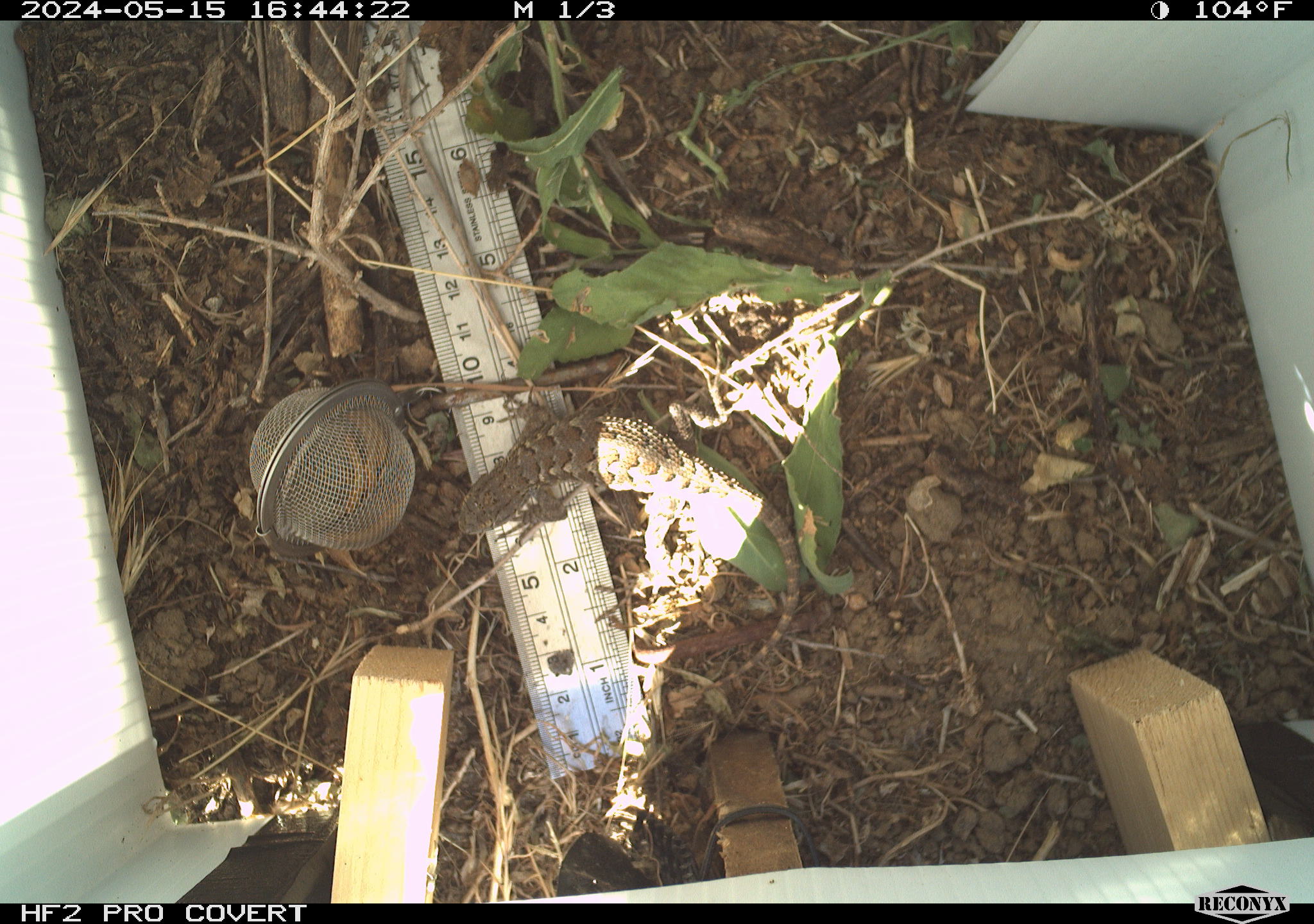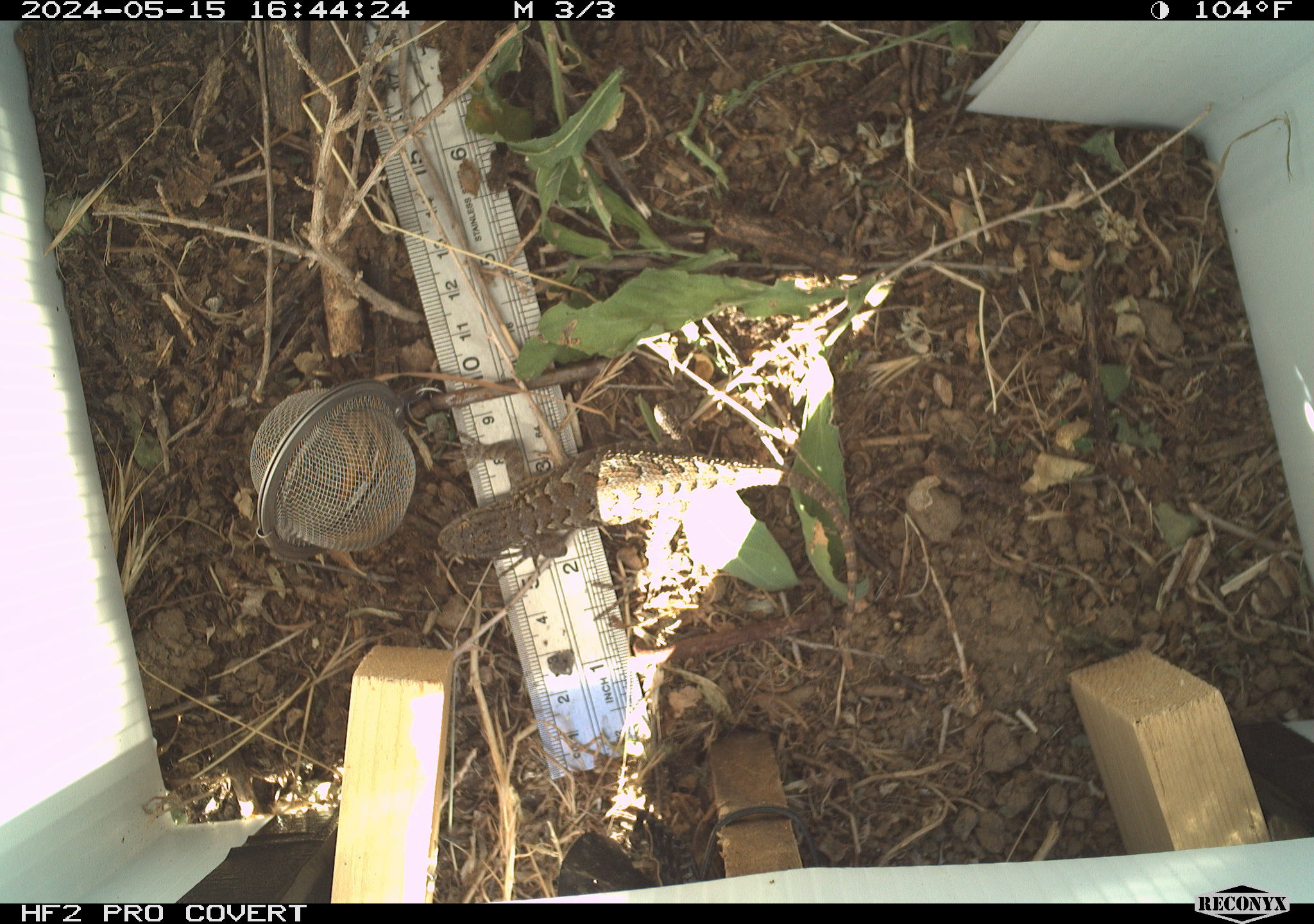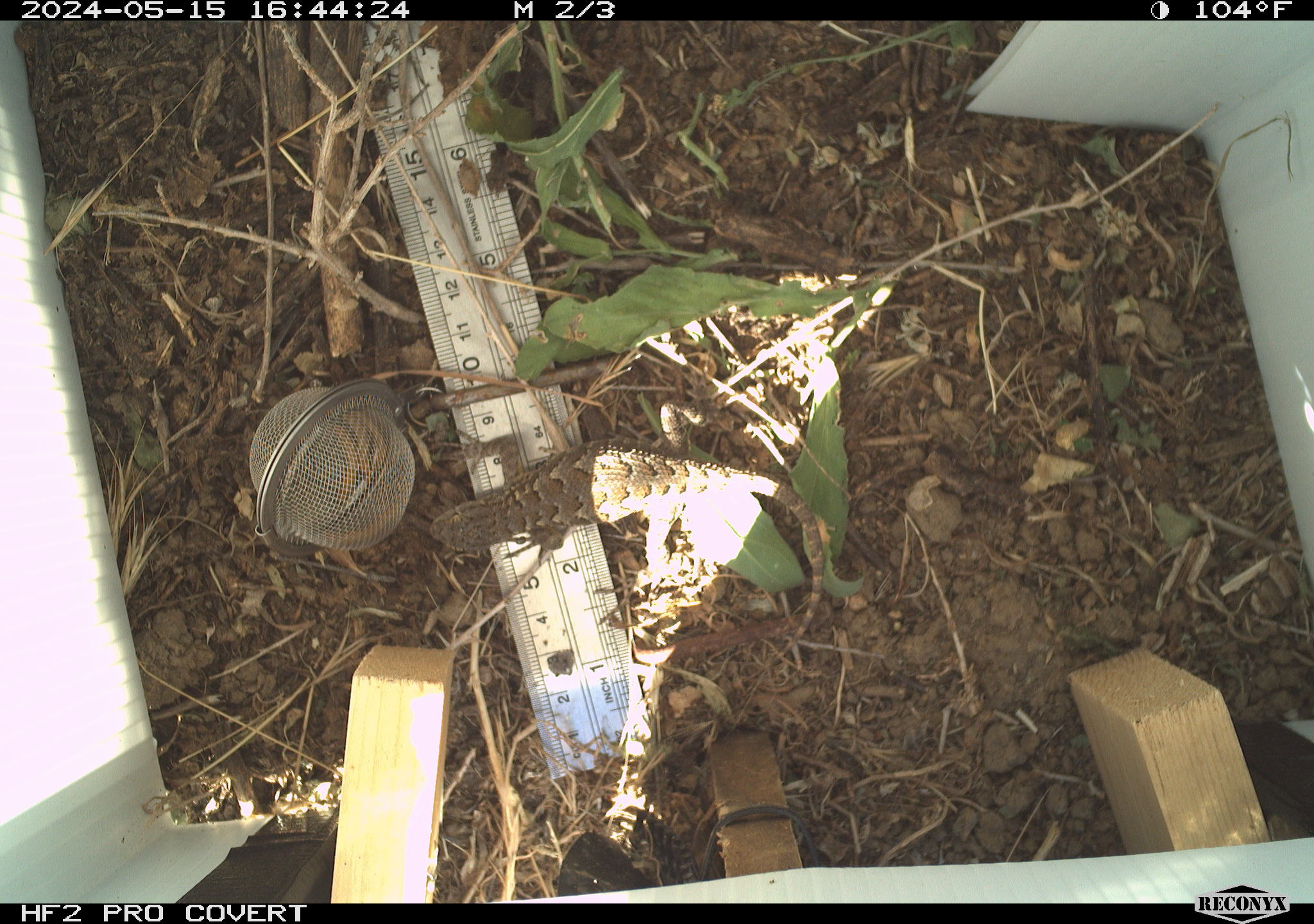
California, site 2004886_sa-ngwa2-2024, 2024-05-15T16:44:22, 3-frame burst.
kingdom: Animalia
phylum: Chordata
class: Reptilia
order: Squamata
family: Phrynosomatidae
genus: Sceloporus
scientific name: Sceloporus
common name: spiny lizards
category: sceloporus species